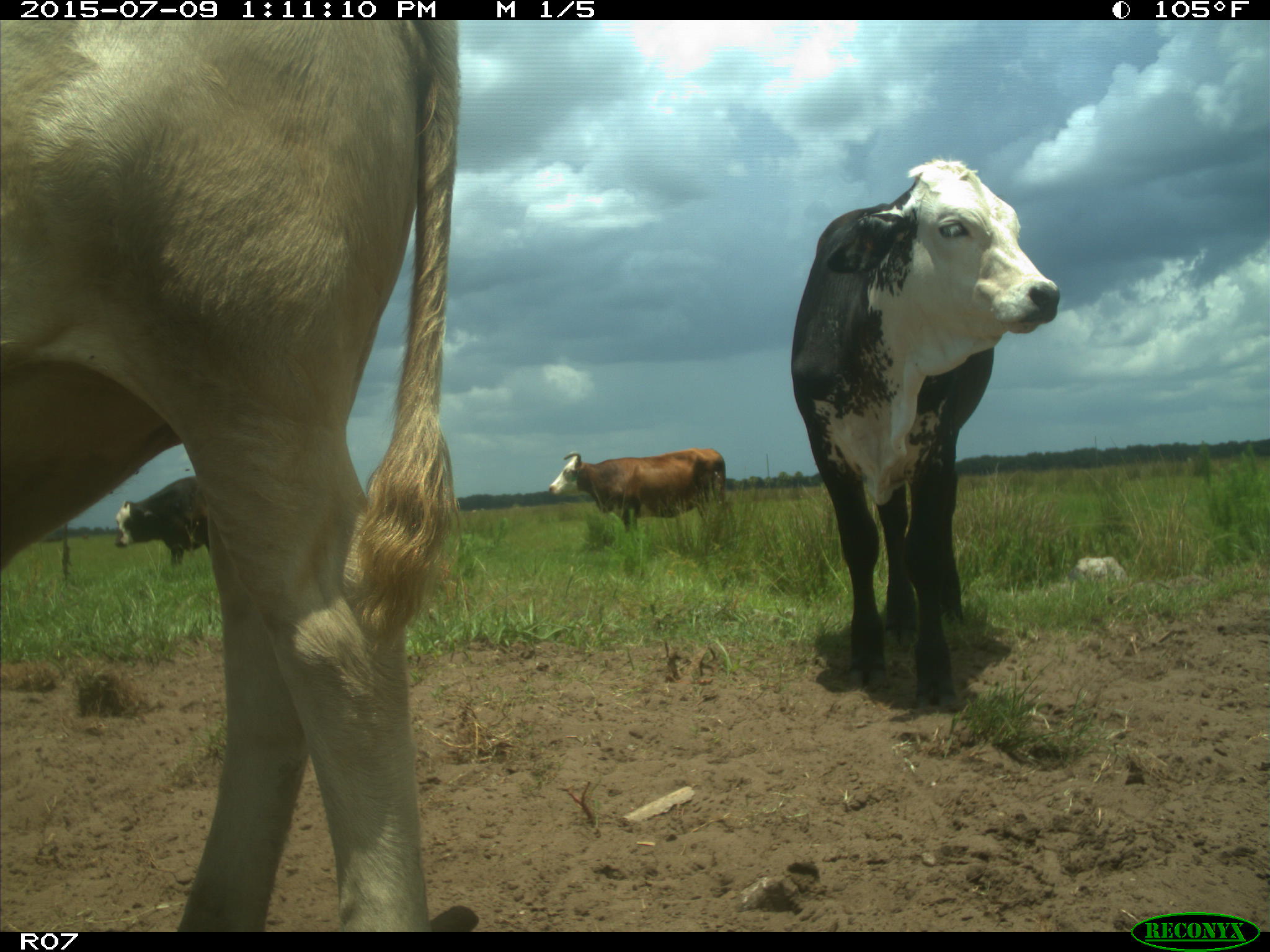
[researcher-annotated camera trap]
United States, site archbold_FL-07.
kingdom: Animalia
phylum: Chordata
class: Mammalia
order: Artiodactyla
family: Bovidae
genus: Bos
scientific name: Bos taurus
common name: domestic cow